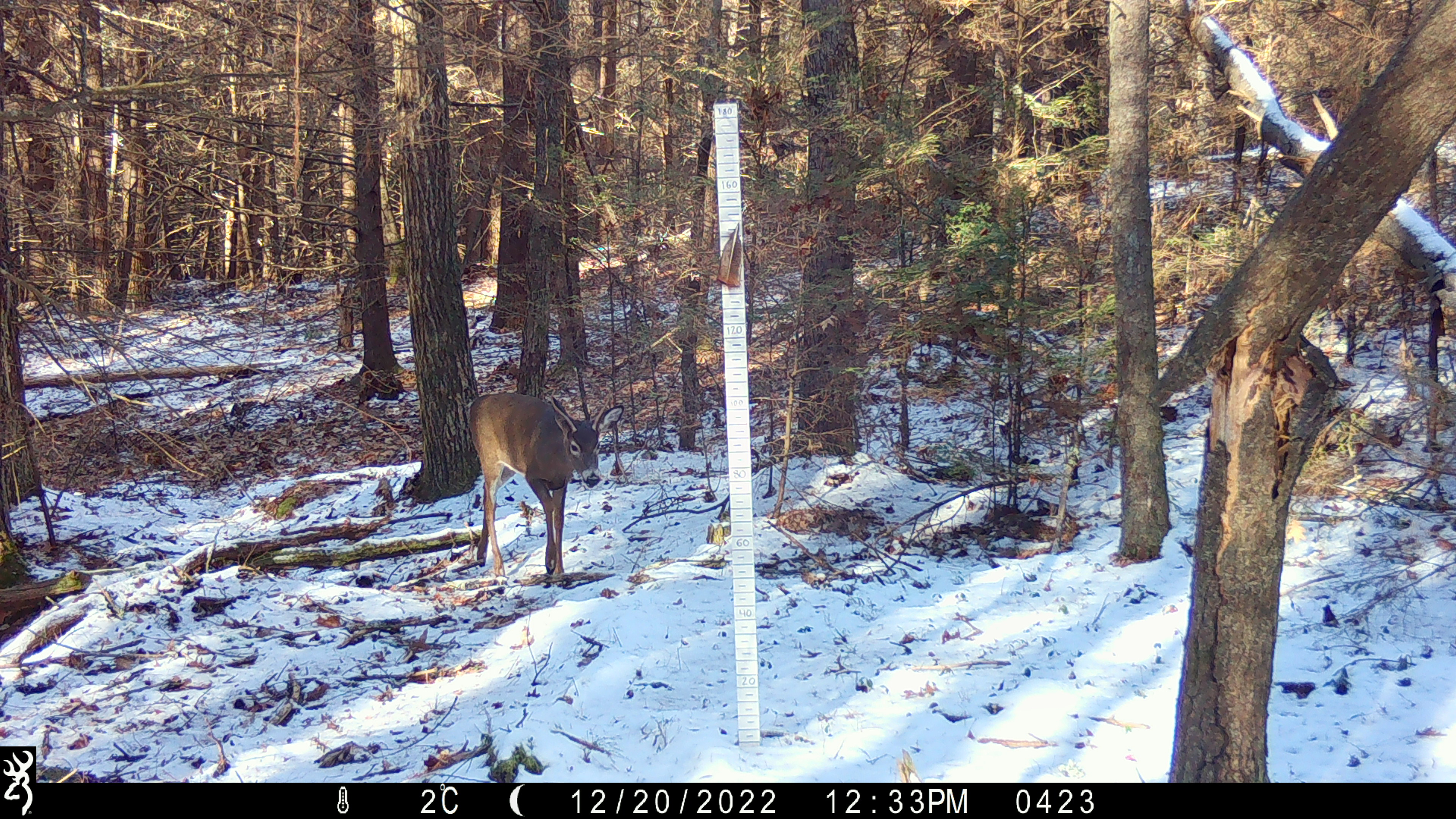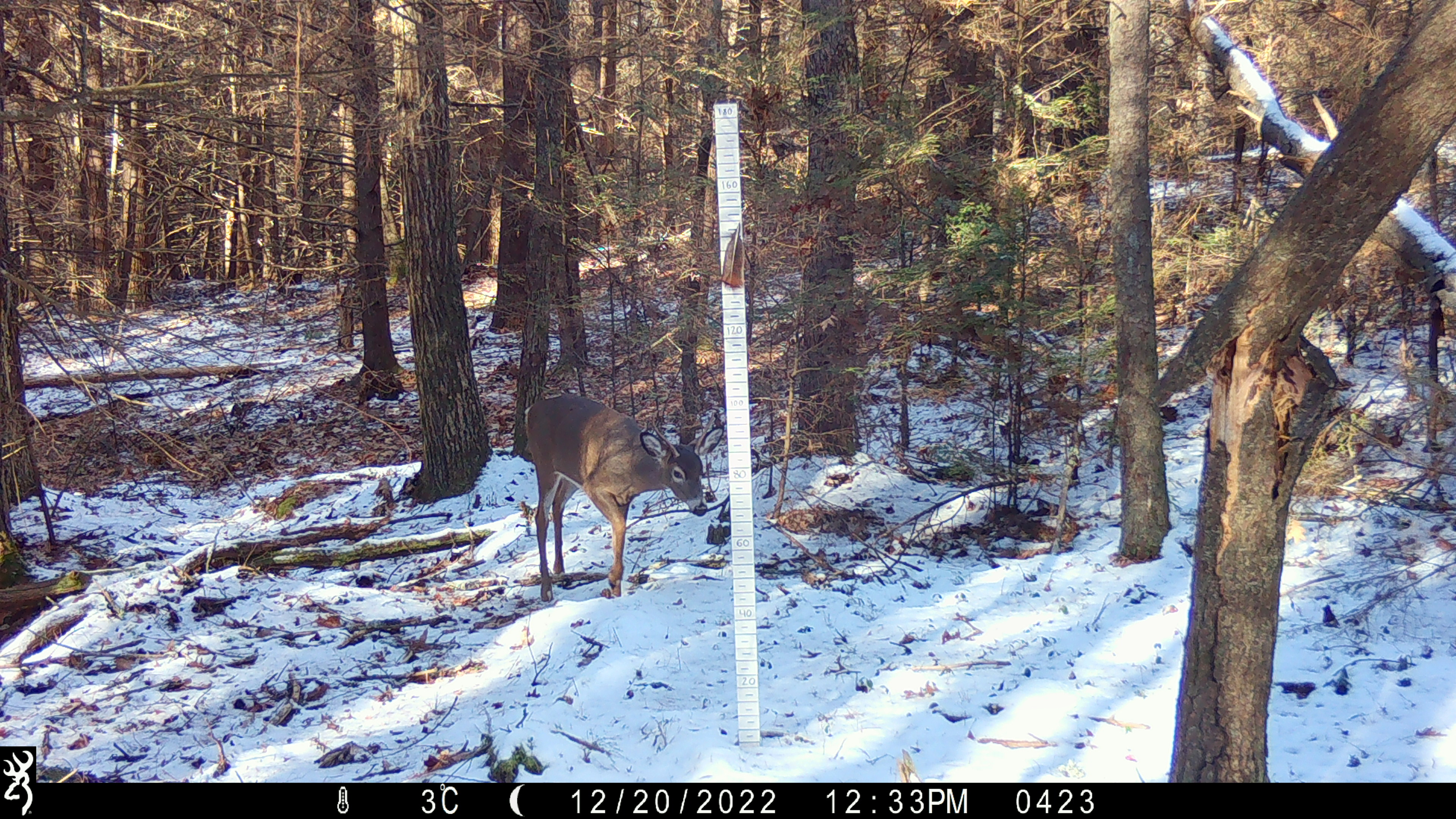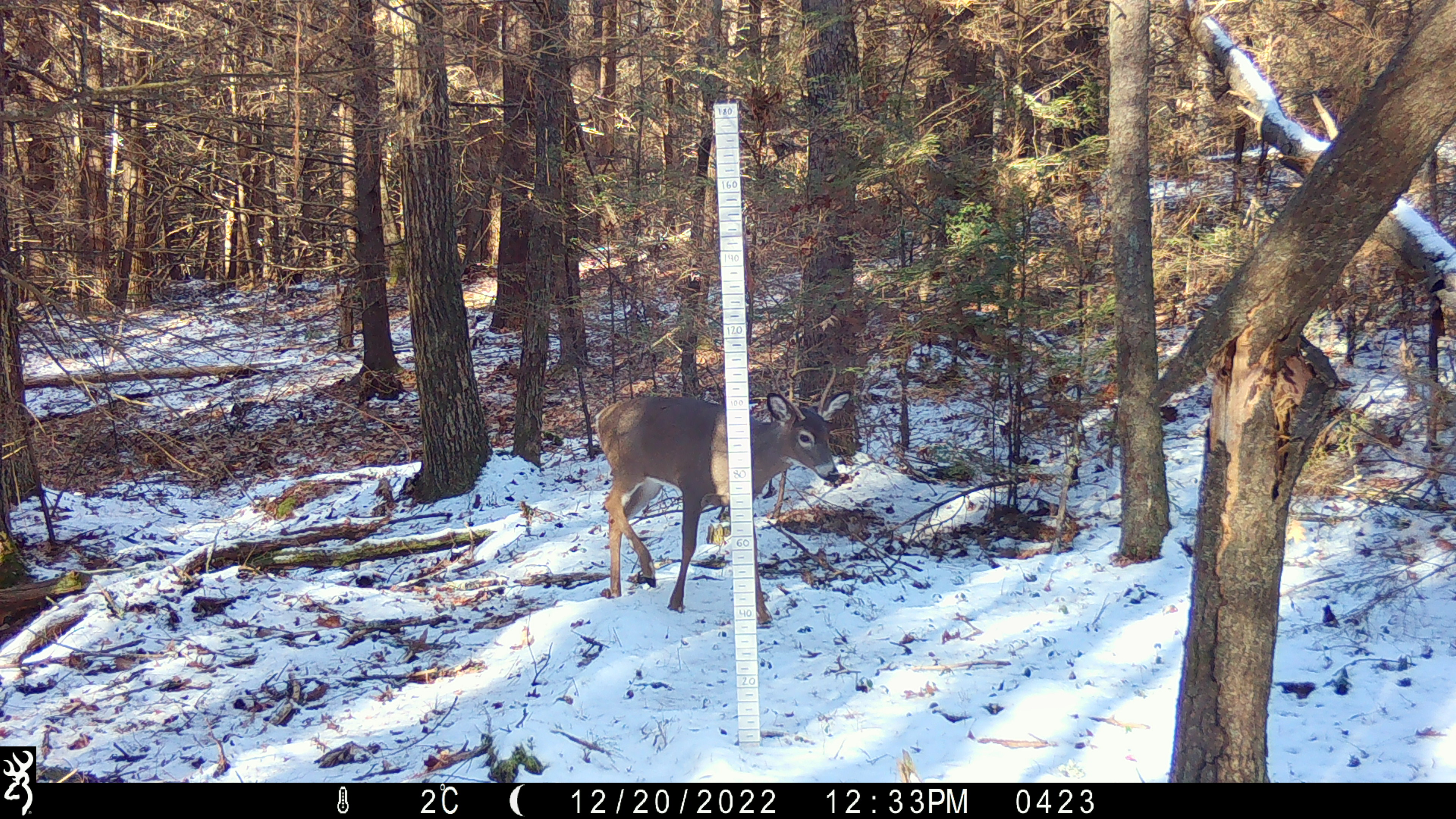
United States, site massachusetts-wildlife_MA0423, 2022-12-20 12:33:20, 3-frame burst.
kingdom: Animalia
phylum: Chordata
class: Mammalia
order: Artiodactyla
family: Cervidae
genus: Odocoileus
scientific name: Odocoileus virginianus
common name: white-tailed deer